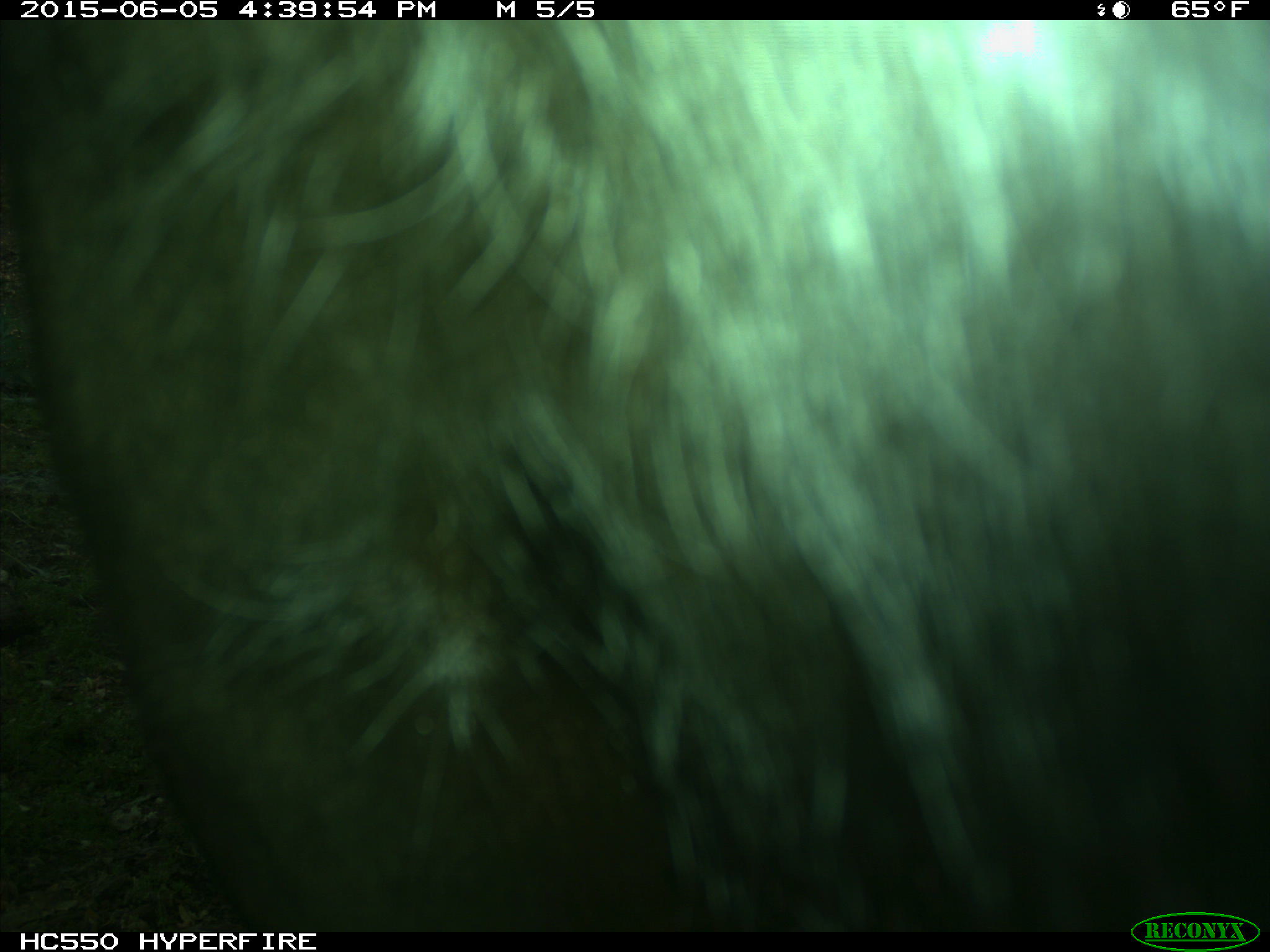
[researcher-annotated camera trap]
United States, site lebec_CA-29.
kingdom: Animalia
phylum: Chordata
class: Mammalia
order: Artiodactyla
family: Bovidae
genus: Bos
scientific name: Bos taurus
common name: domestic cow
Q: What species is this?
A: Bos taurus (domestic cow).